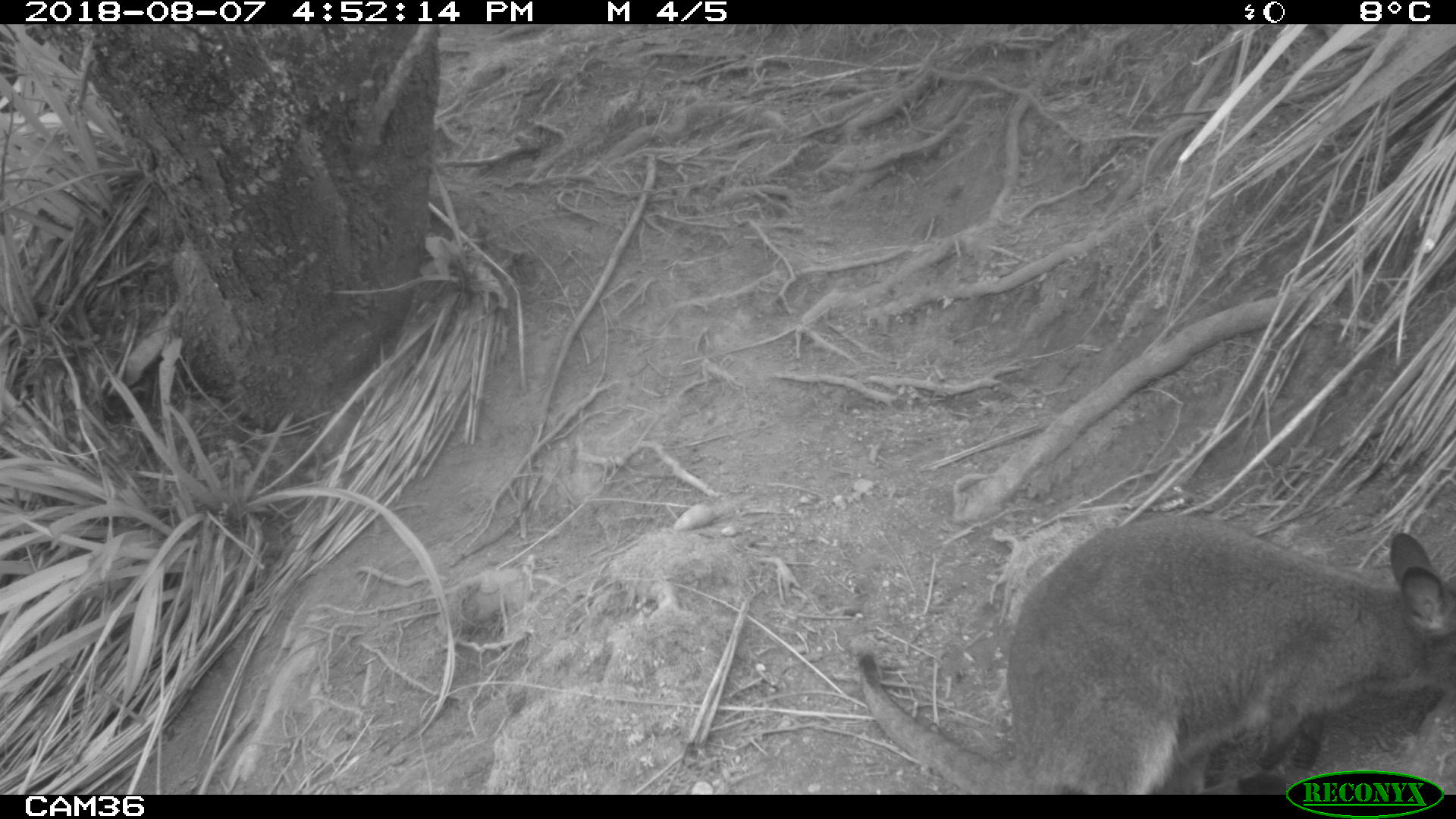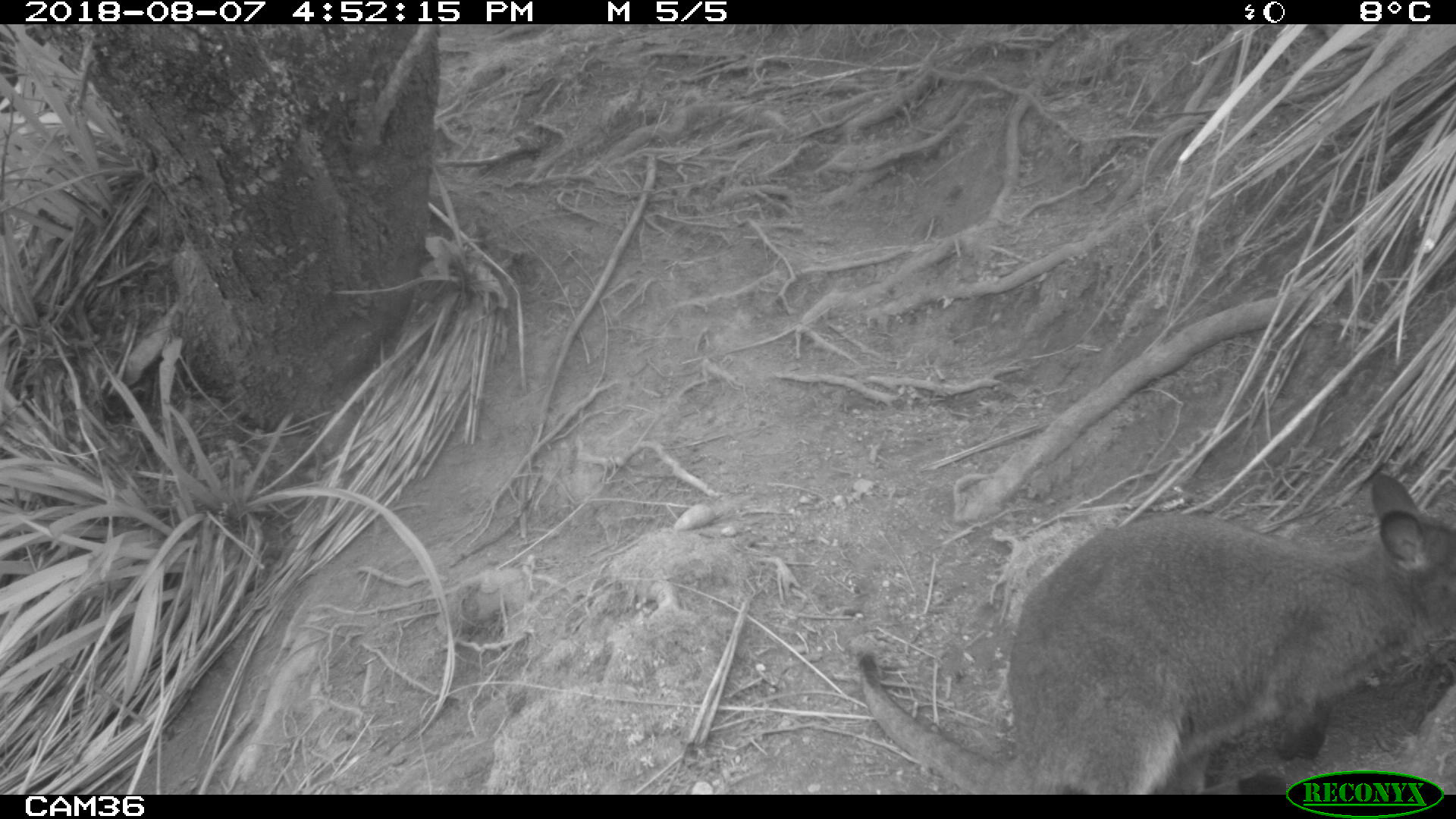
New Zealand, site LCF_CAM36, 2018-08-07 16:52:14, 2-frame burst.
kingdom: Animalia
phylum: Chordata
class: Mammalia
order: Diprotodontia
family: Macropodidae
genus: Notamacropus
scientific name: Notamacropus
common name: wallaby